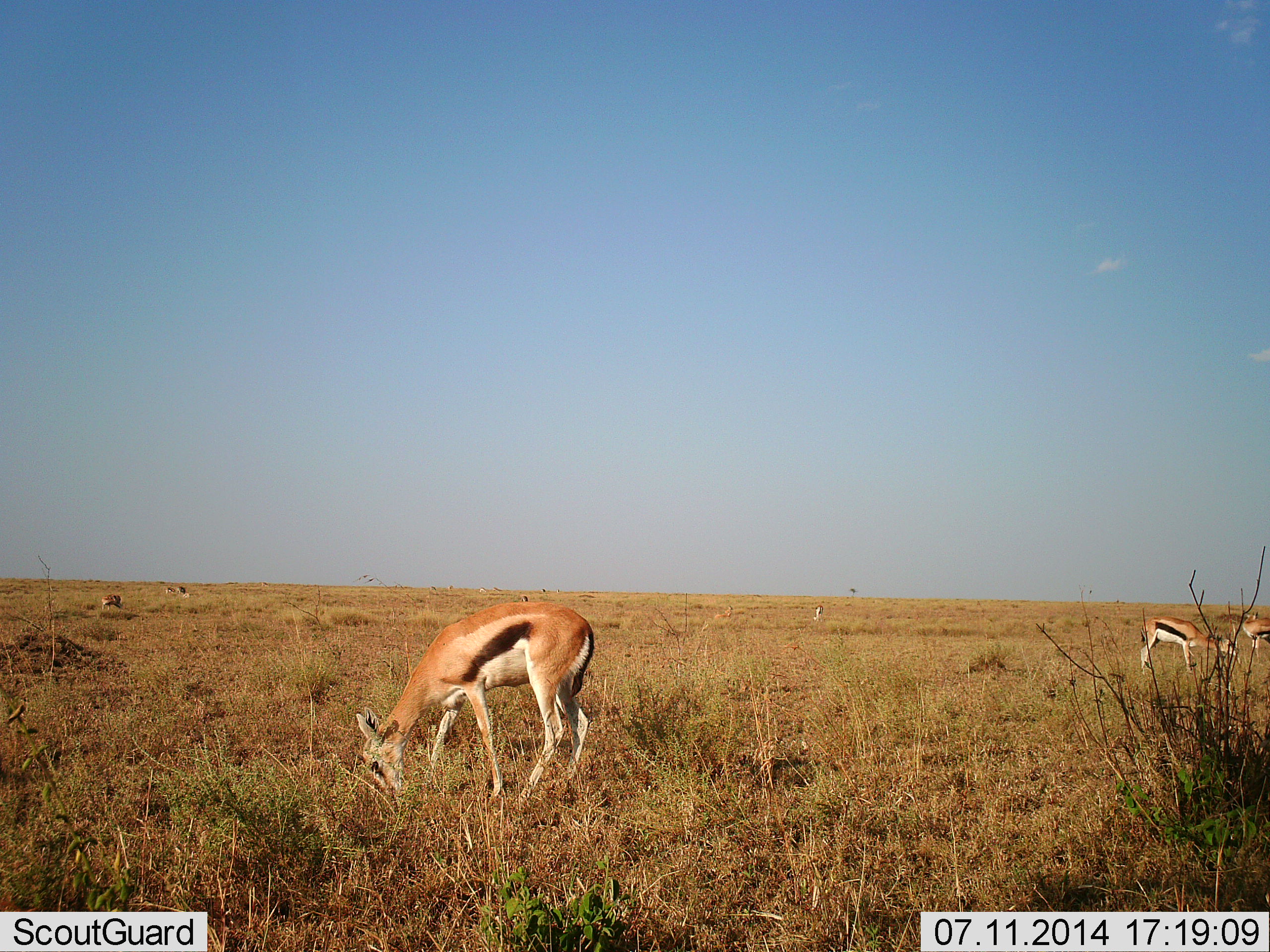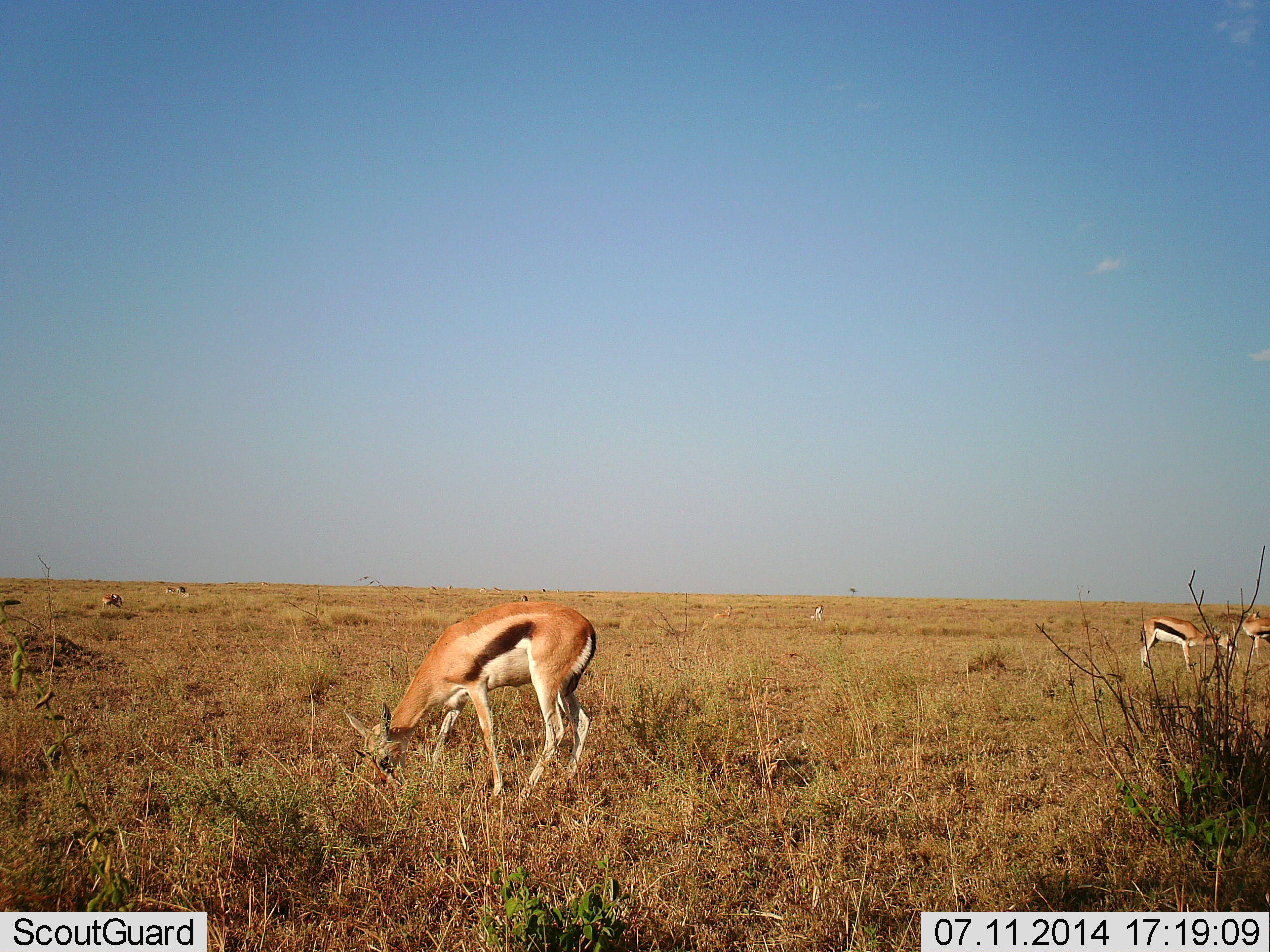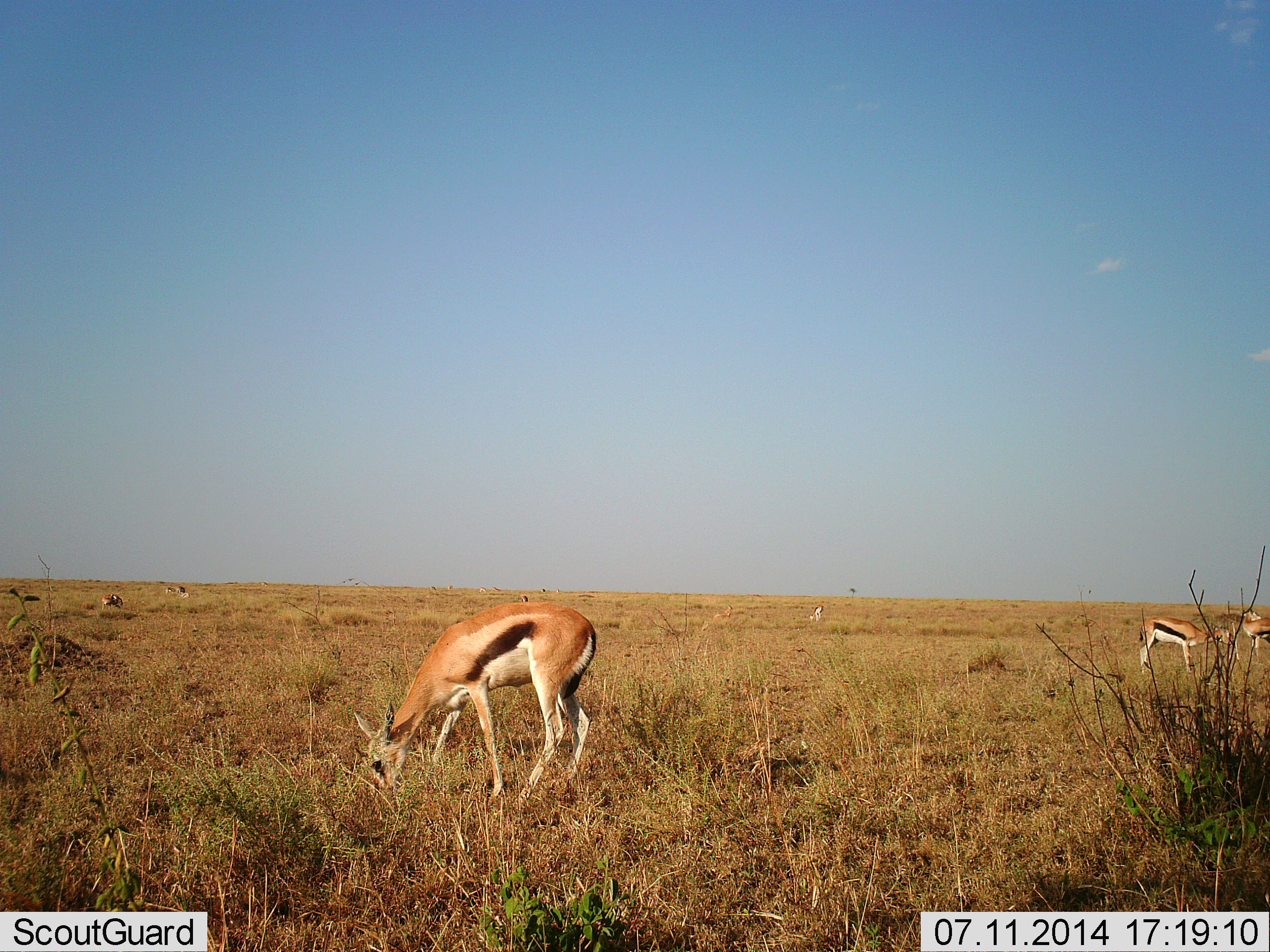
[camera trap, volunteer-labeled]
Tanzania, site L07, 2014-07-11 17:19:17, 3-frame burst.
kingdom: Animalia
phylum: Chordata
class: Mammalia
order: Artiodactyla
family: Bovidae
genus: Eudorcas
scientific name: Eudorcas thomsonii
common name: thomson's gazelle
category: gazellethomsons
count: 6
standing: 40%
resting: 0%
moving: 10%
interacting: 10%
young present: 0%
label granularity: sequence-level